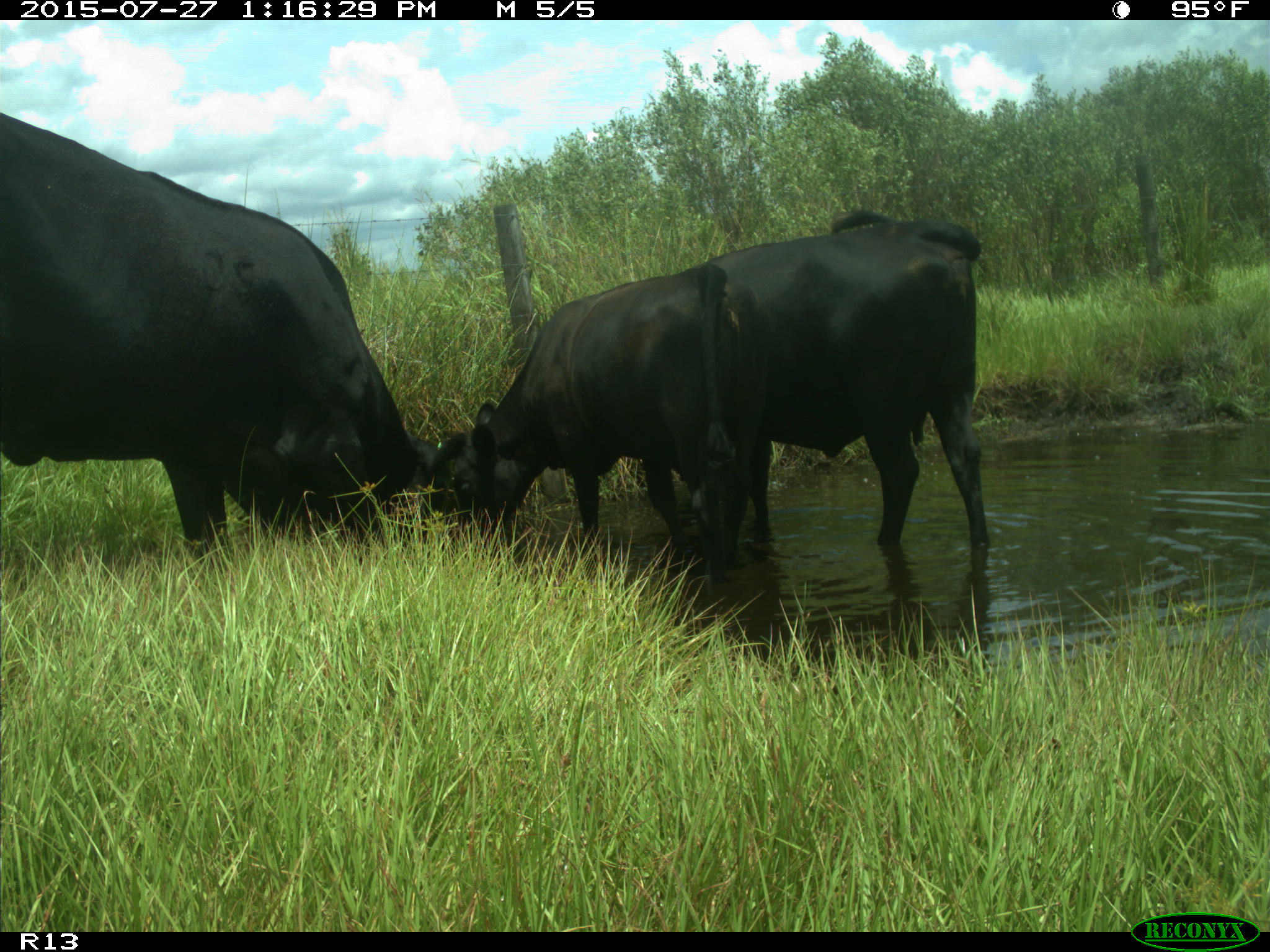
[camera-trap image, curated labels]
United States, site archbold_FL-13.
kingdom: Animalia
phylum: Chordata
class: Mammalia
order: Artiodactyla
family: Bovidae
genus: Bos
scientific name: Bos taurus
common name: domestic cow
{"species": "Bos taurus (domestic cow)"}